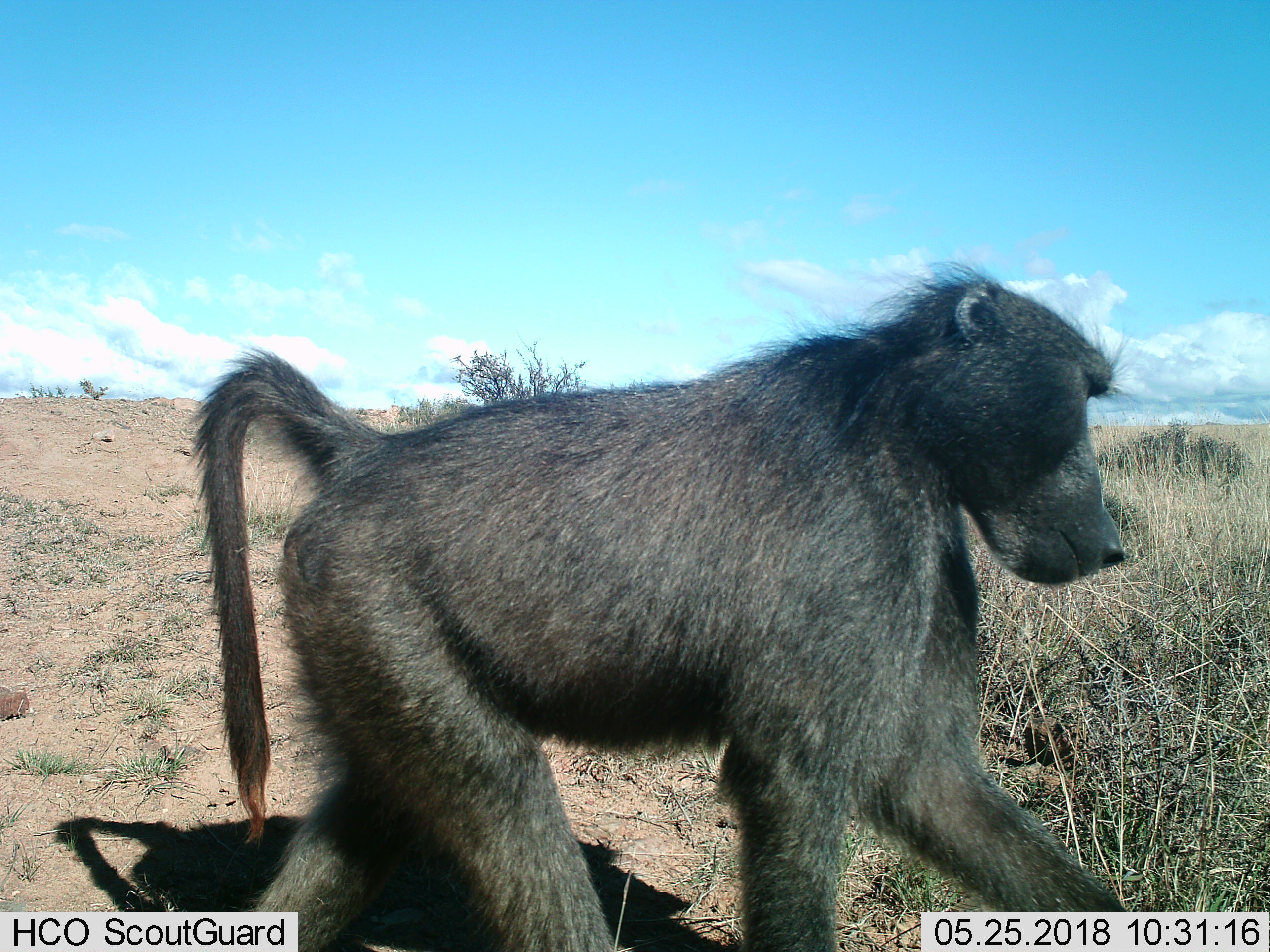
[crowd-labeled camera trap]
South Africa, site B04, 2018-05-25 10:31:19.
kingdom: Animalia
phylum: Chordata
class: Mammalia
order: Primates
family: Cercopithecidae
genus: Papio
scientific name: Papio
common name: baboon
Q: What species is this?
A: Baboon (Papio).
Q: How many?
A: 1.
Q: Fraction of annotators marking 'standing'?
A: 11%.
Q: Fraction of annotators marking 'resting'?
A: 0%.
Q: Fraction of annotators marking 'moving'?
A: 78%.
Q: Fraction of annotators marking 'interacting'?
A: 0%.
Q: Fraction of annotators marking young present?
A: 0%.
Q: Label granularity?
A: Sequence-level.